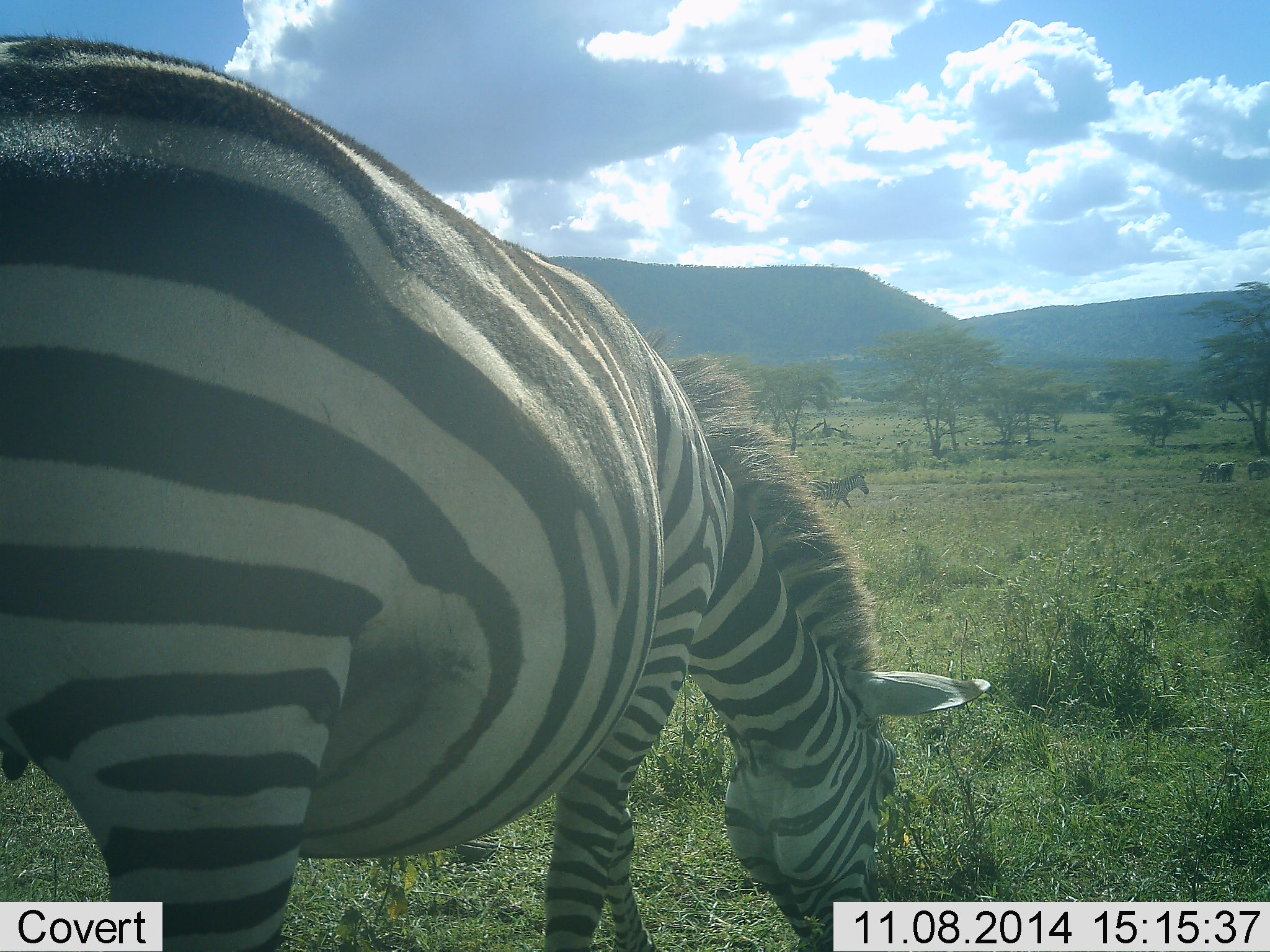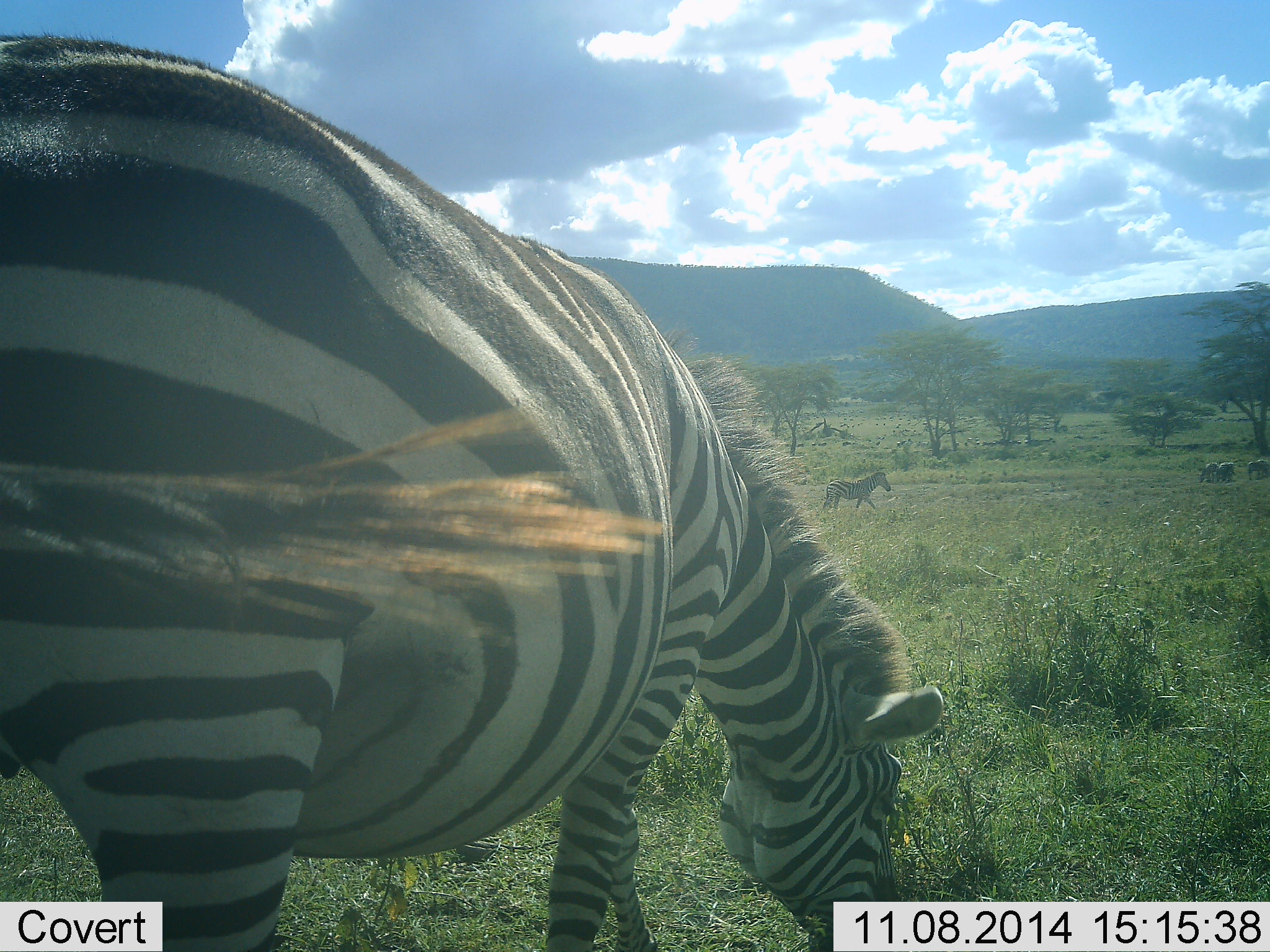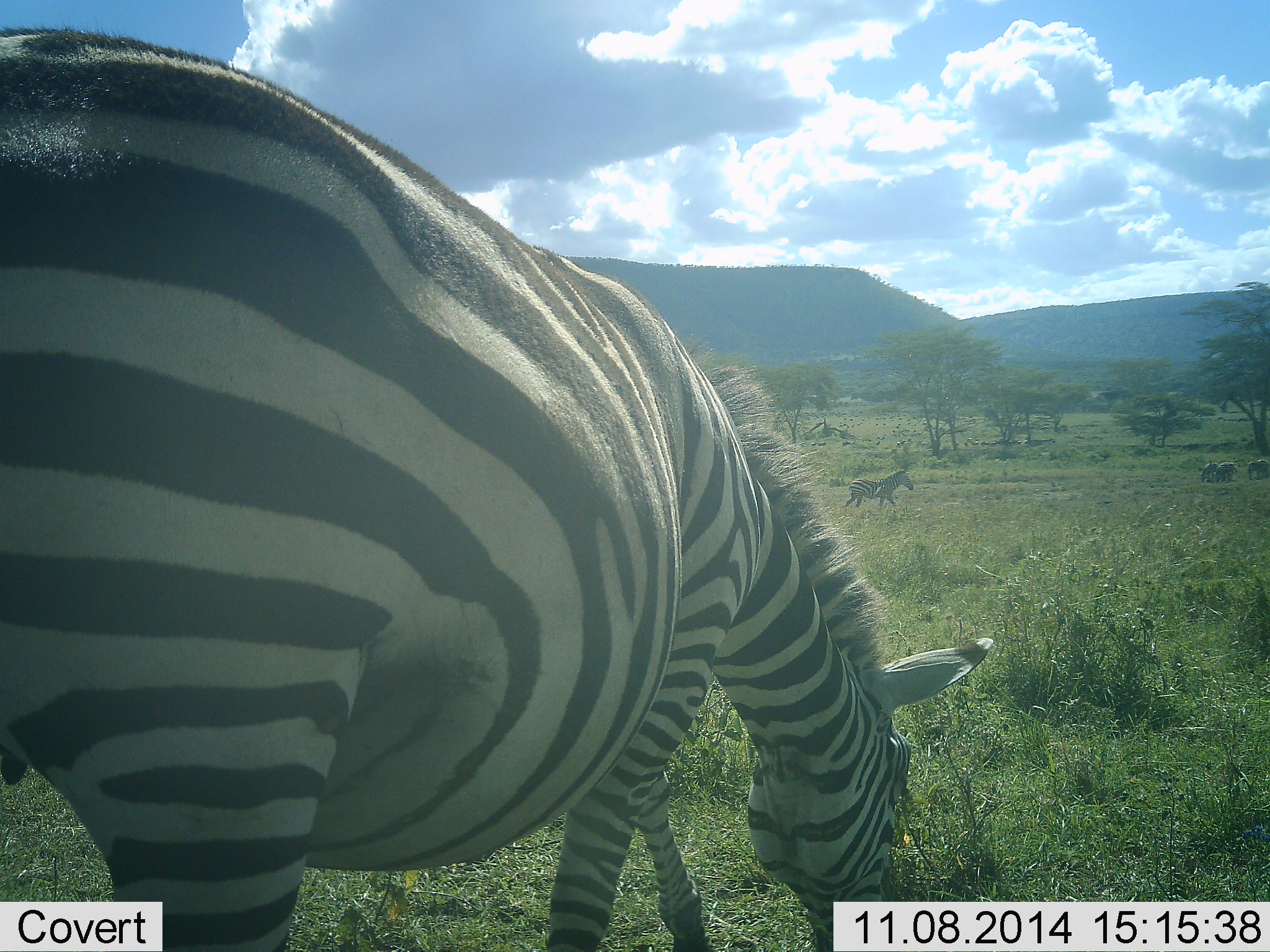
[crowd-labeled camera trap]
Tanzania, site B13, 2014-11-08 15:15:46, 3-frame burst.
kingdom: Animalia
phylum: Chordata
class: Mammalia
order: Perissodactyla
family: Equidae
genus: Equus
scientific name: Equus quagga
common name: plains zebra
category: zebra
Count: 4.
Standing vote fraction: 40%.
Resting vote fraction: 0%.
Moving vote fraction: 70%.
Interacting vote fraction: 0%.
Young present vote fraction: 0%.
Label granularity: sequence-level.